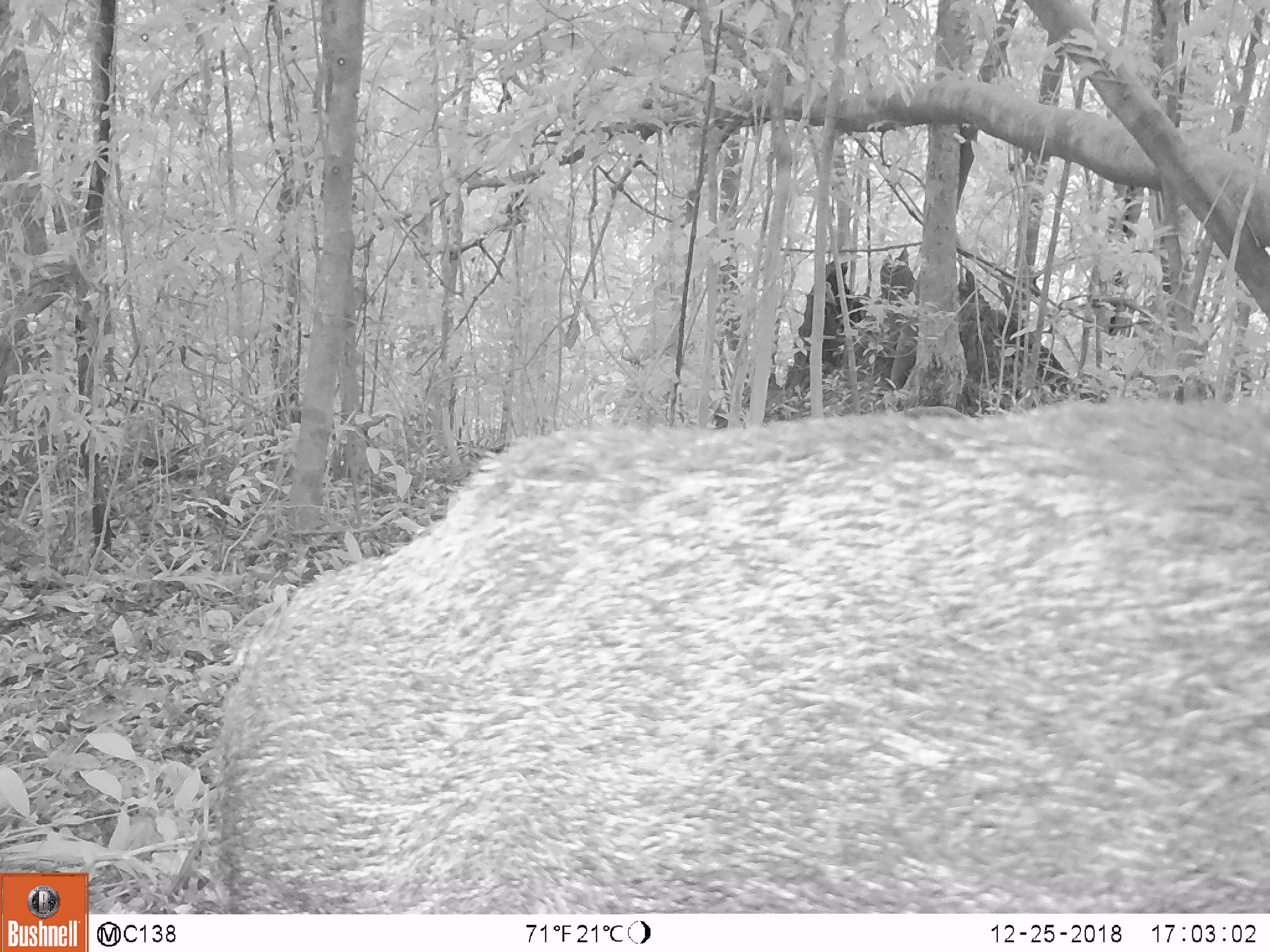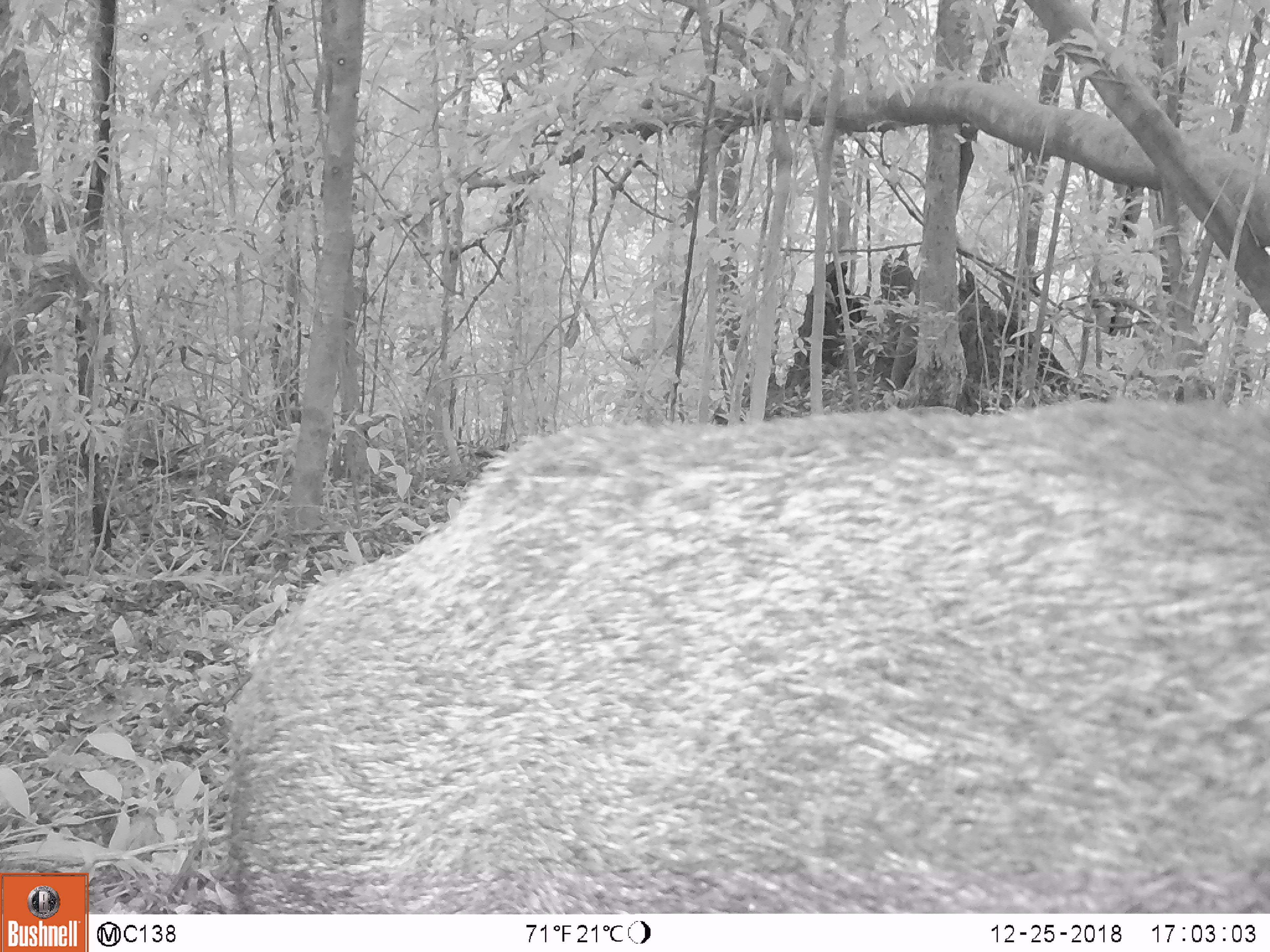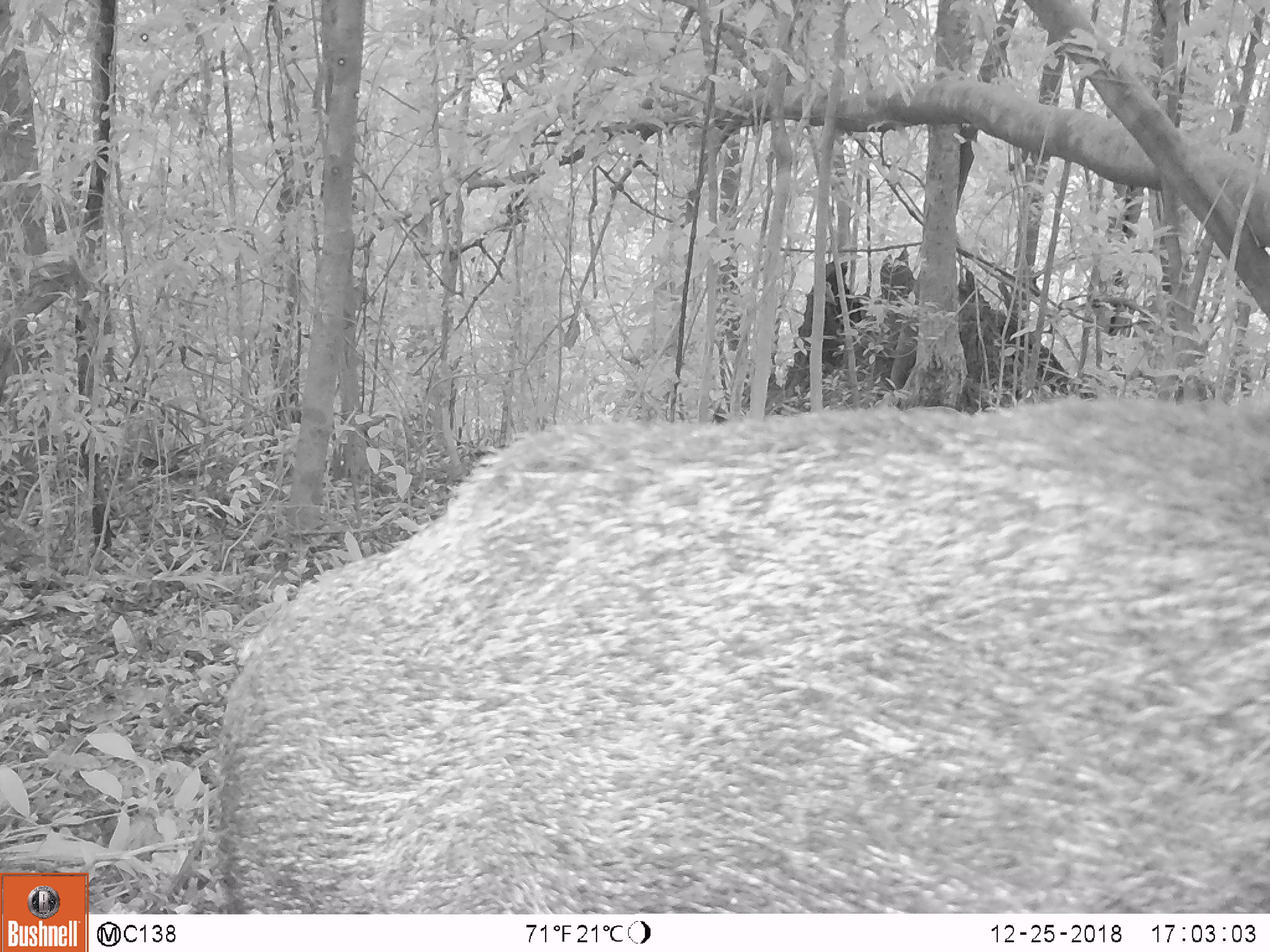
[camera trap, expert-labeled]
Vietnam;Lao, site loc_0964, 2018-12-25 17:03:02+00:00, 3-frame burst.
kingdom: Animalia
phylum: Chordata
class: Mammalia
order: Artiodactyla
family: Suidae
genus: Sus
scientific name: Sus scrofa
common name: eurasian wild pig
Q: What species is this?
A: Eurasian wild pig (Sus scrofa).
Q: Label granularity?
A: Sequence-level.